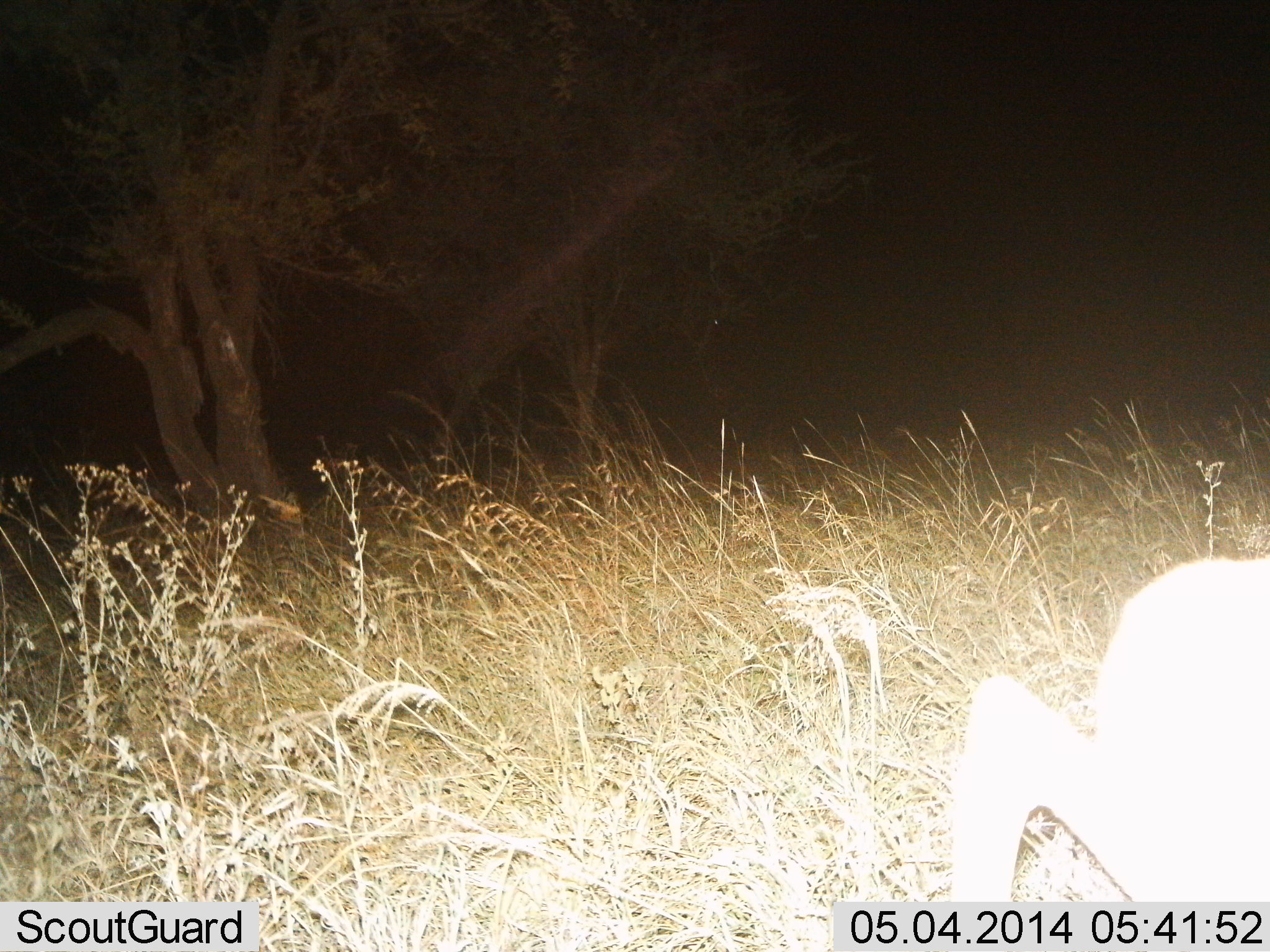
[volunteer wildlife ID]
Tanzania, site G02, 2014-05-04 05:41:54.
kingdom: Animalia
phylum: Chordata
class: Mammalia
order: Artiodactyla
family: Bovidae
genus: Redunca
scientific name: Redunca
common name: reedbuck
Reedbuck (Redunca), count 1. Behavior (volunteer vote fractions): standing 14%, resting 0%, moving 86%, interacting 0%. Young present (vote fraction): 0%. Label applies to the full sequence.